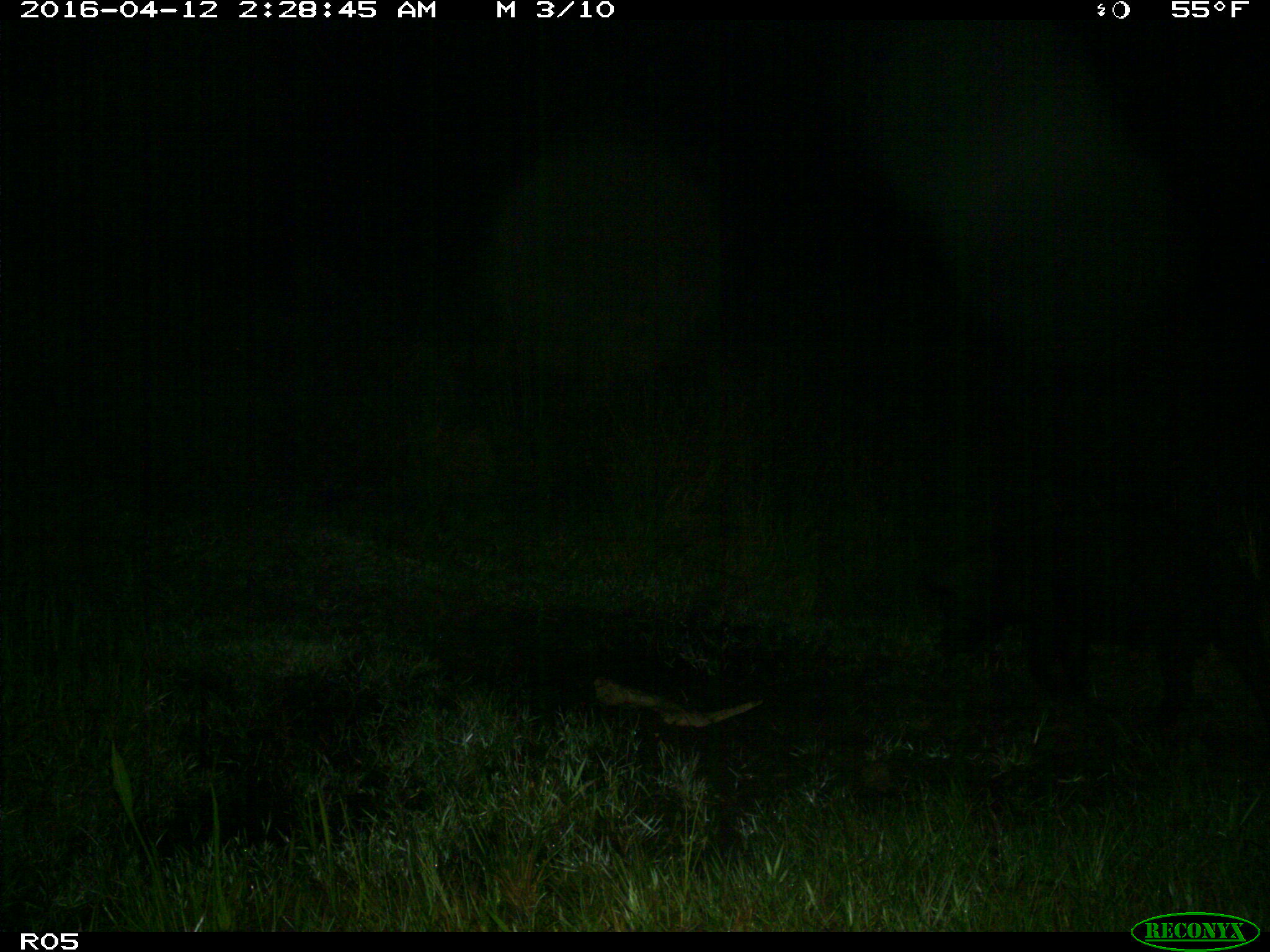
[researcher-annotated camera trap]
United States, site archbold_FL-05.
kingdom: Animalia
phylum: Chordata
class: Mammalia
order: Artiodactyla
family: Suidae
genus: Sus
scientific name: Sus scrofa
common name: wild boar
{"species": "Sus scrofa (wild boar)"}